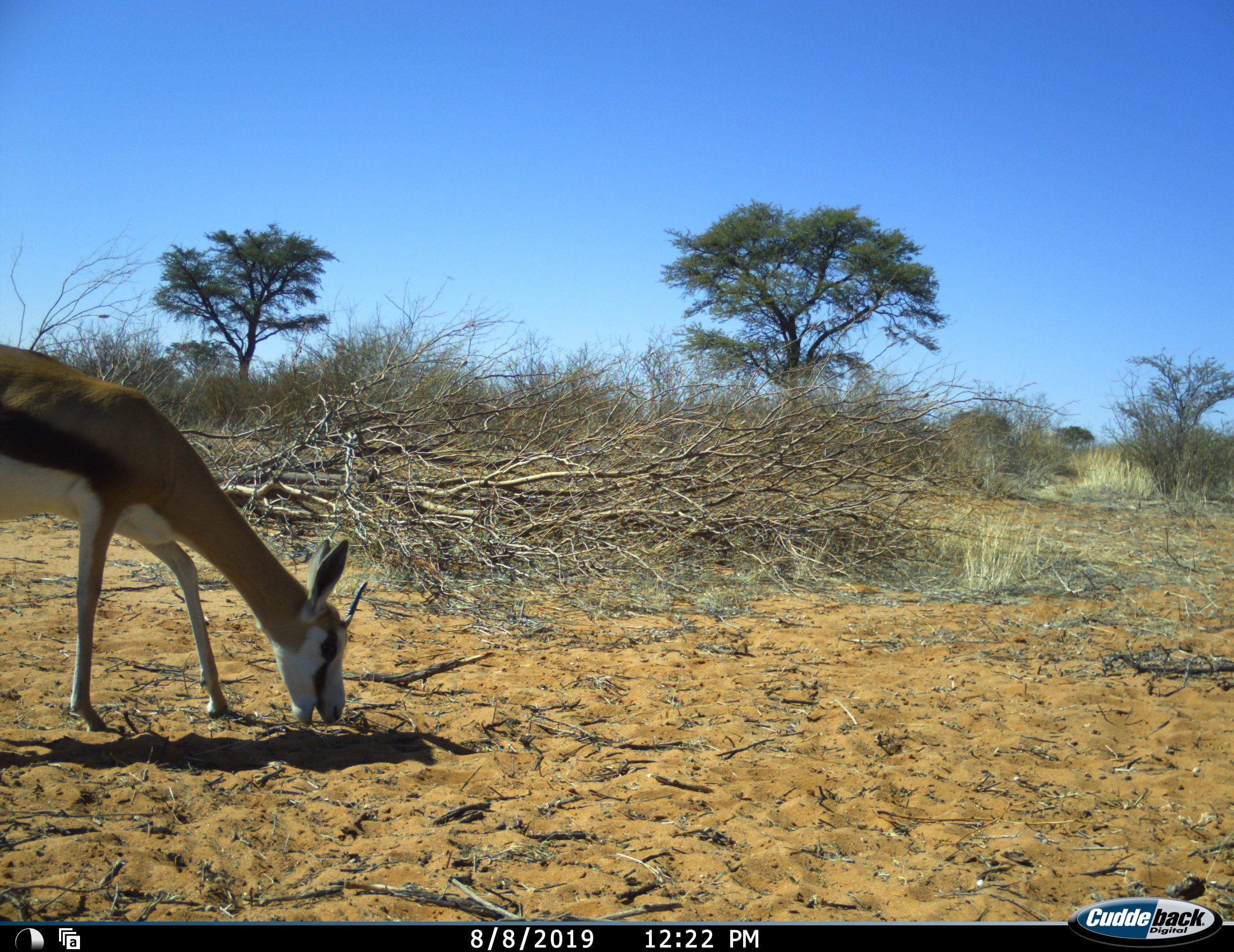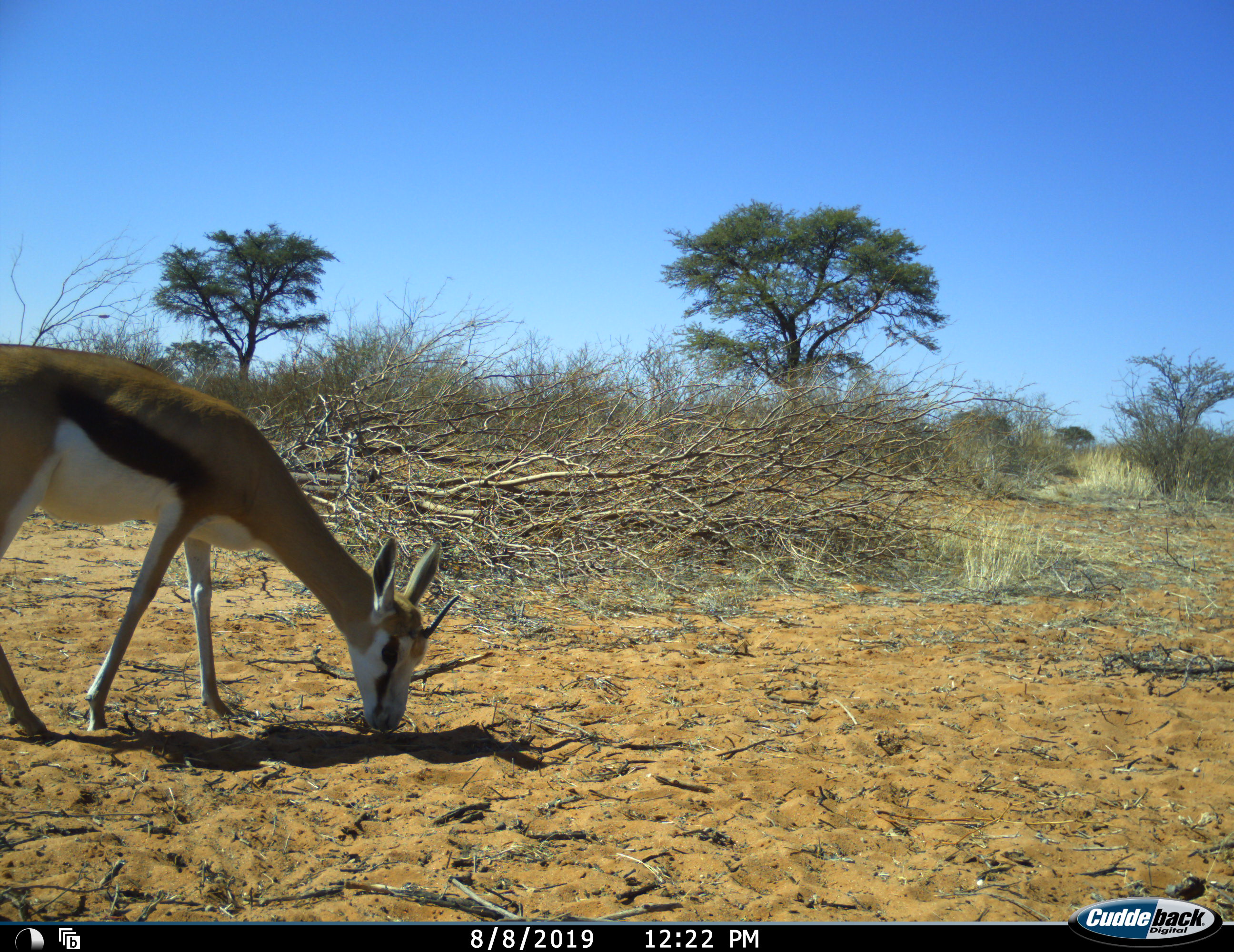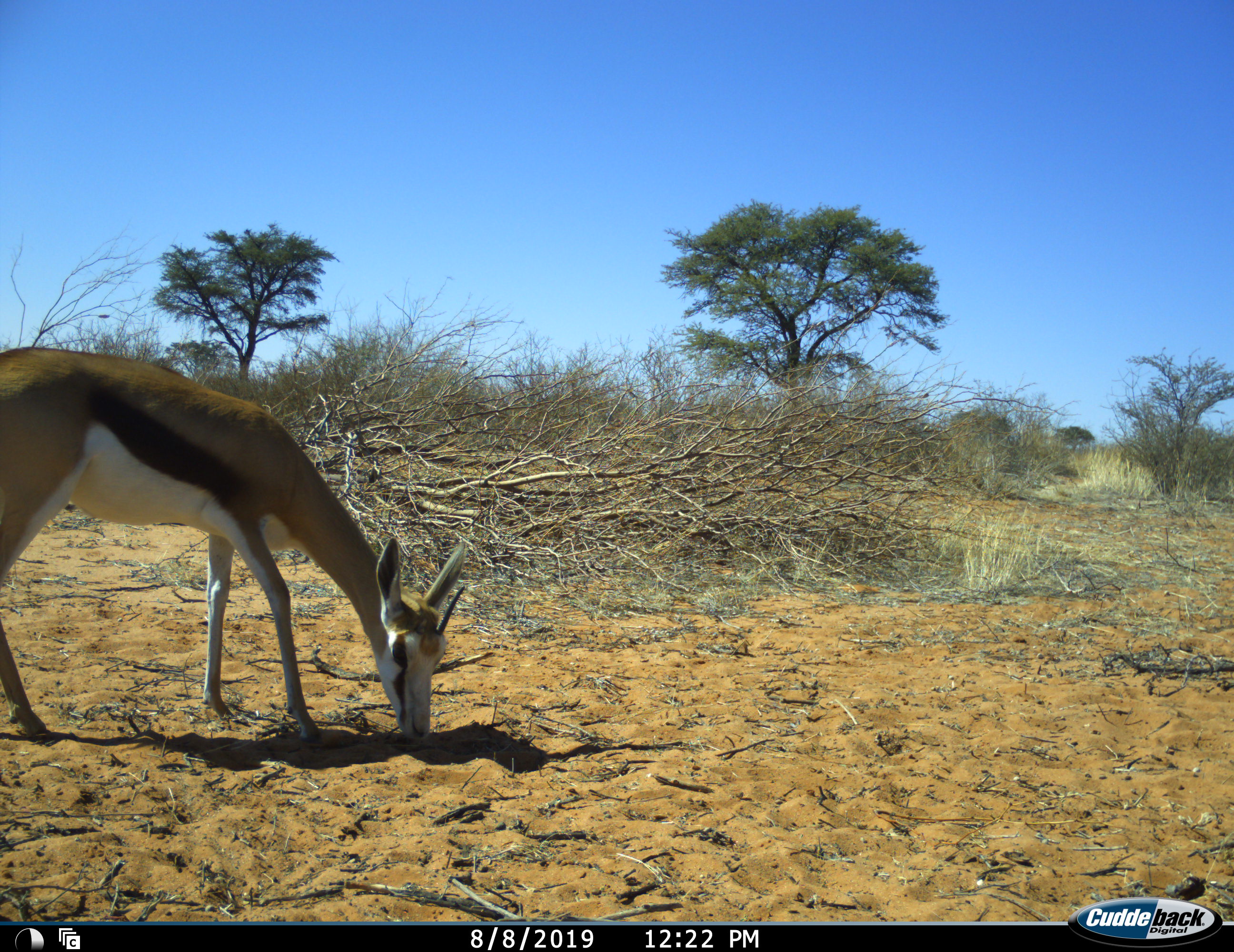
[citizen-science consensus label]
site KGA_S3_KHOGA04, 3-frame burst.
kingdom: Animalia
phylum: Chordata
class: Mammalia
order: Artiodactyla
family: Bovidae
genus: Antidorcas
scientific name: Antidorcas marsupialis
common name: springbok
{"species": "springbok (Antidorcas marsupialis)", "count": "1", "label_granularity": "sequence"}